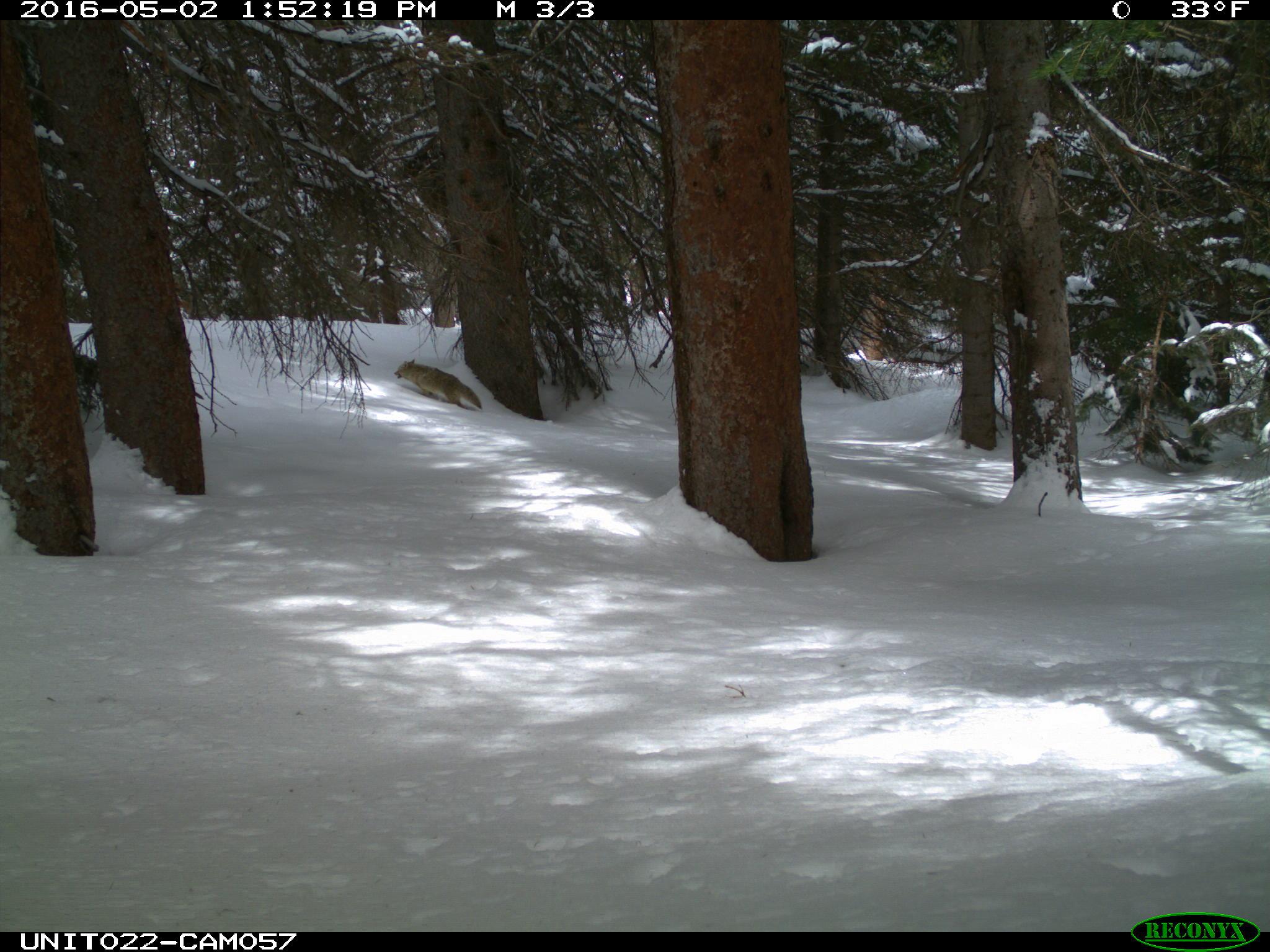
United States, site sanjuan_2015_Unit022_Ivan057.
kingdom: Animalia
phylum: Chordata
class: Mammalia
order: Carnivora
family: Canidae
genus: Canis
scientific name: Canis latrans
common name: coyote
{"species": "Canis latrans (coyote)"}